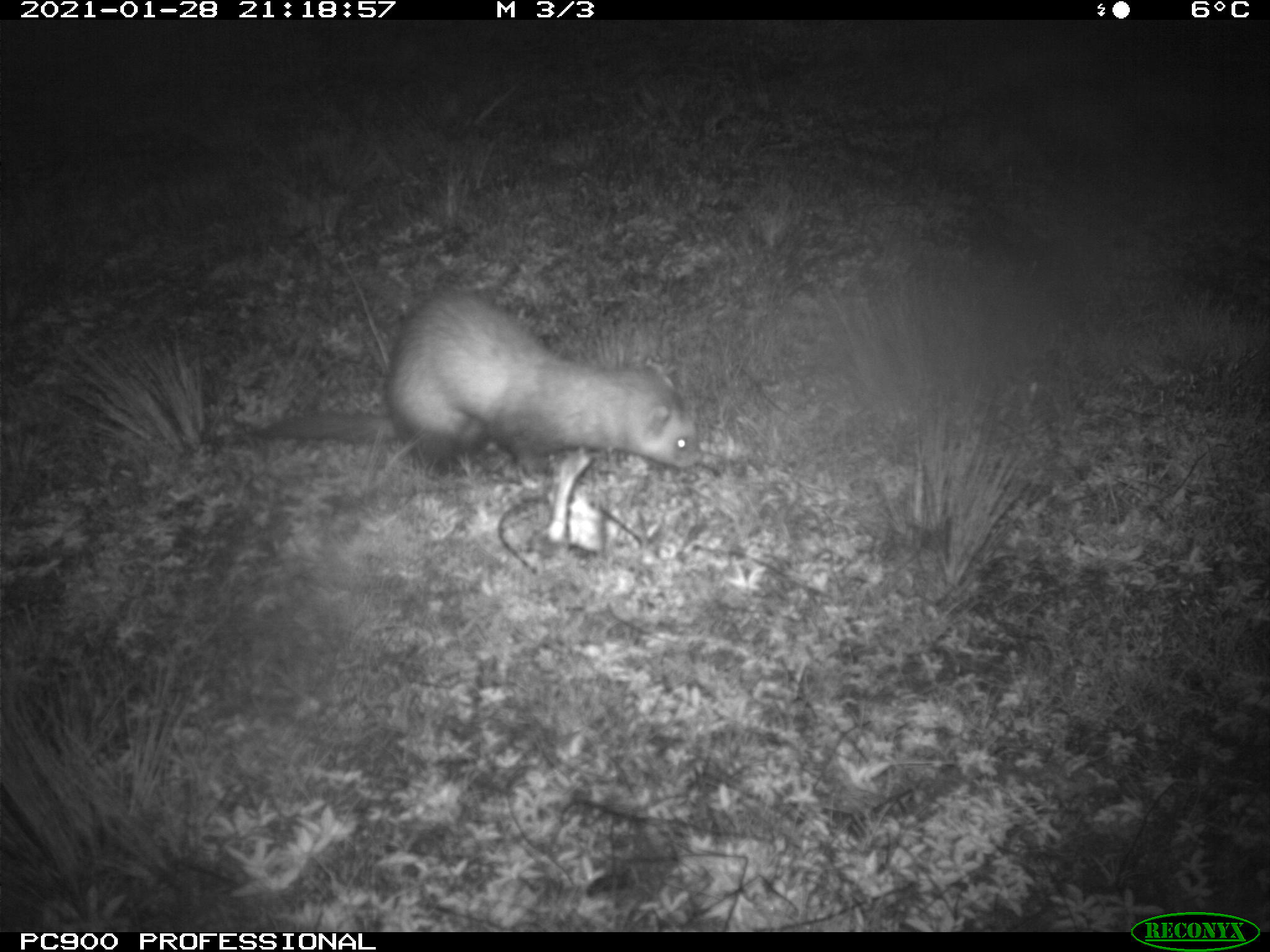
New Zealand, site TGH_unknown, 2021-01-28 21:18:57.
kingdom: Animalia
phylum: Chordata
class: Mammalia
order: Carnivora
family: Mustelidae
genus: Mustela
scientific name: Mustela furo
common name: ferret